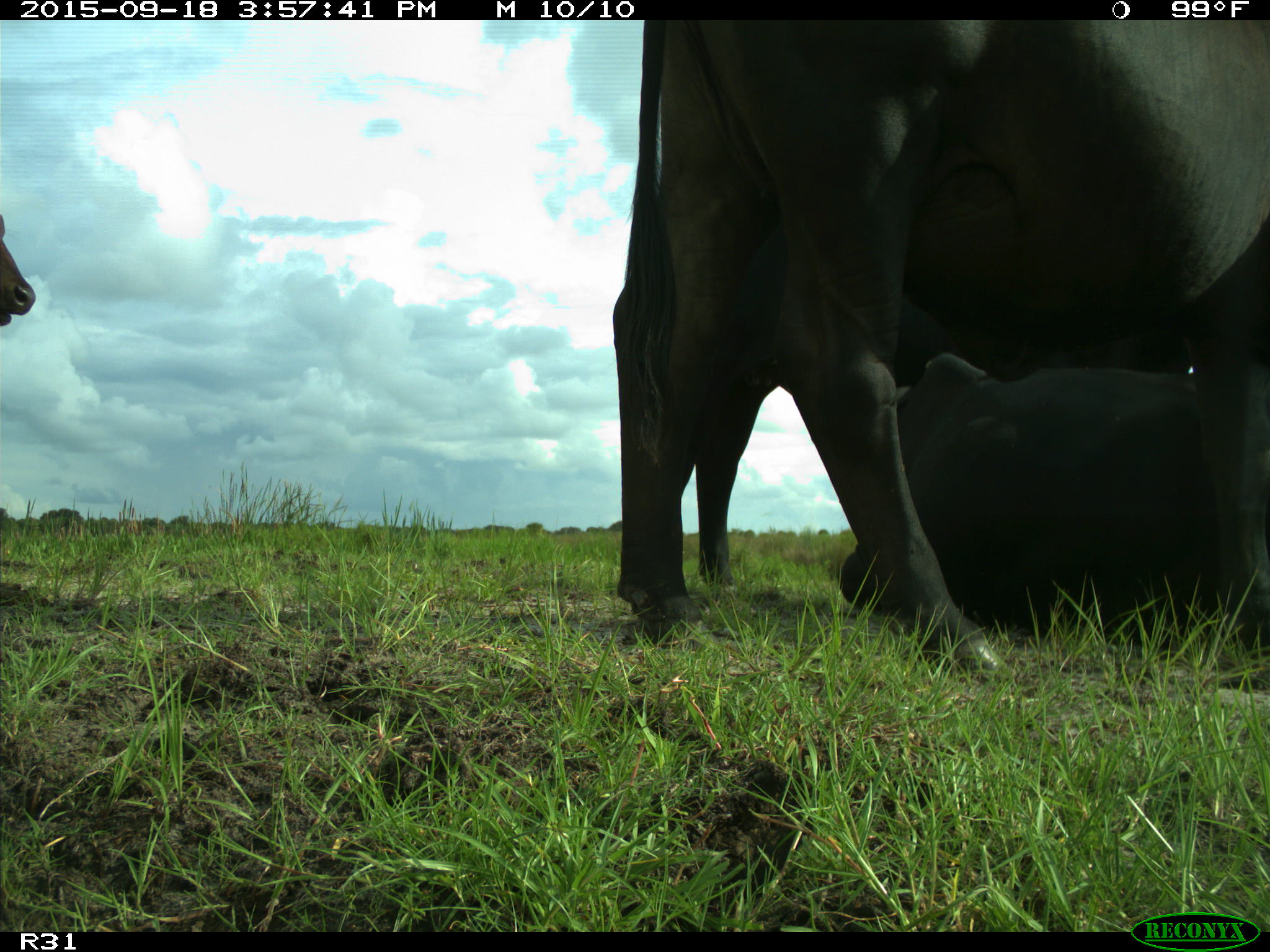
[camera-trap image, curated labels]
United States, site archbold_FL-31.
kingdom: Animalia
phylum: Chordata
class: Mammalia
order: Artiodactyla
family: Bovidae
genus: Bos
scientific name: Bos taurus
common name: domestic cow